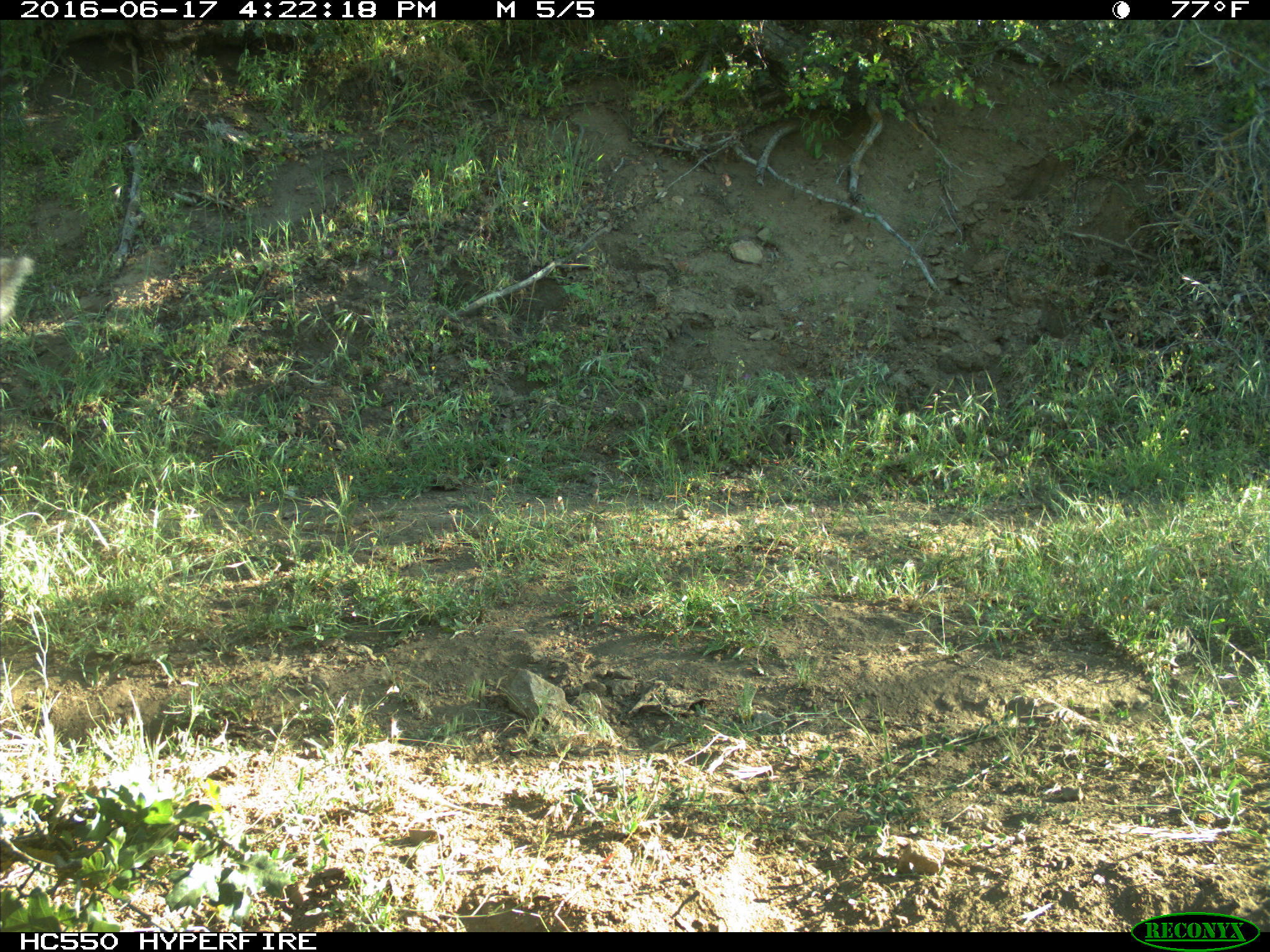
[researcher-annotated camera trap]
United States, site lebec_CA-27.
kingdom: Animalia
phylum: Chordata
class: Mammalia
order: Artiodactyla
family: Bovidae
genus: Bos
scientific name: Bos taurus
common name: domestic cow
Bos taurus (domestic cow).